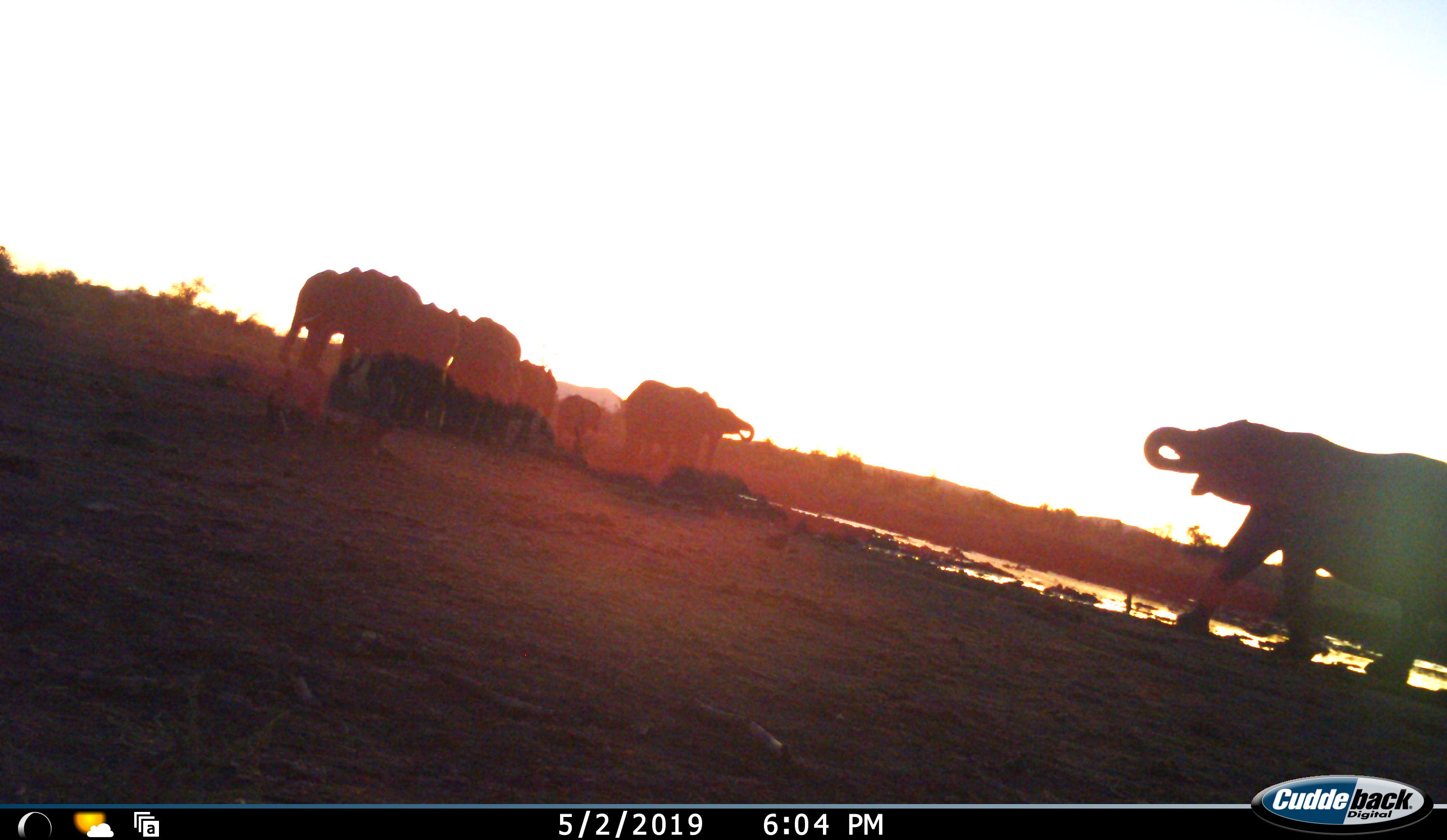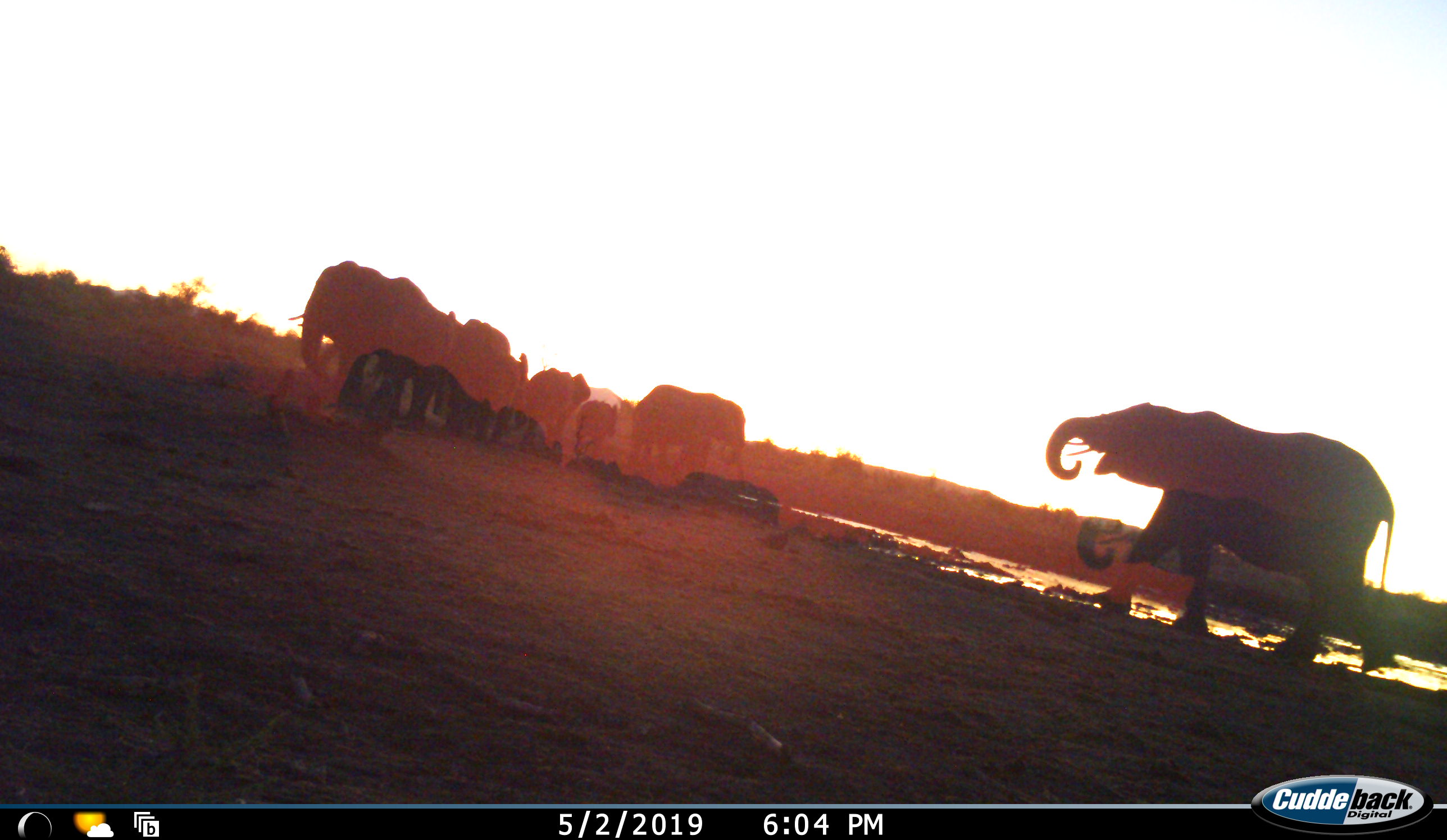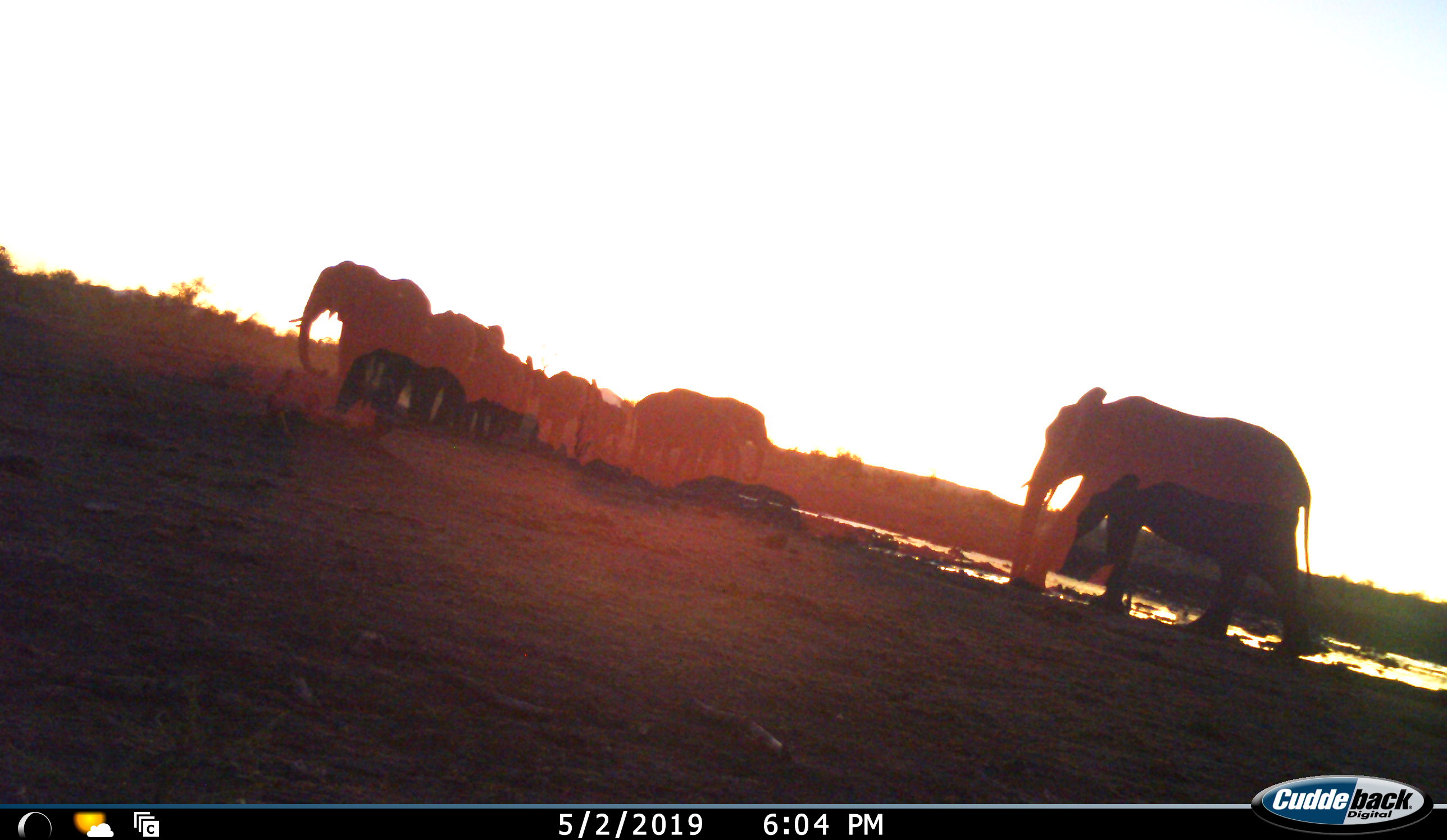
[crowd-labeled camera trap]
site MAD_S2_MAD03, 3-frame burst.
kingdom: Animalia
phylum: Chordata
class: Mammalia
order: Proboscidea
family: Elephantidae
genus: Loxodonta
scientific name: Loxodonta africana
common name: african bush elephant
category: elephant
Elephant (african bush elephant) (Loxodonta africana), count 9. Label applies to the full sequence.